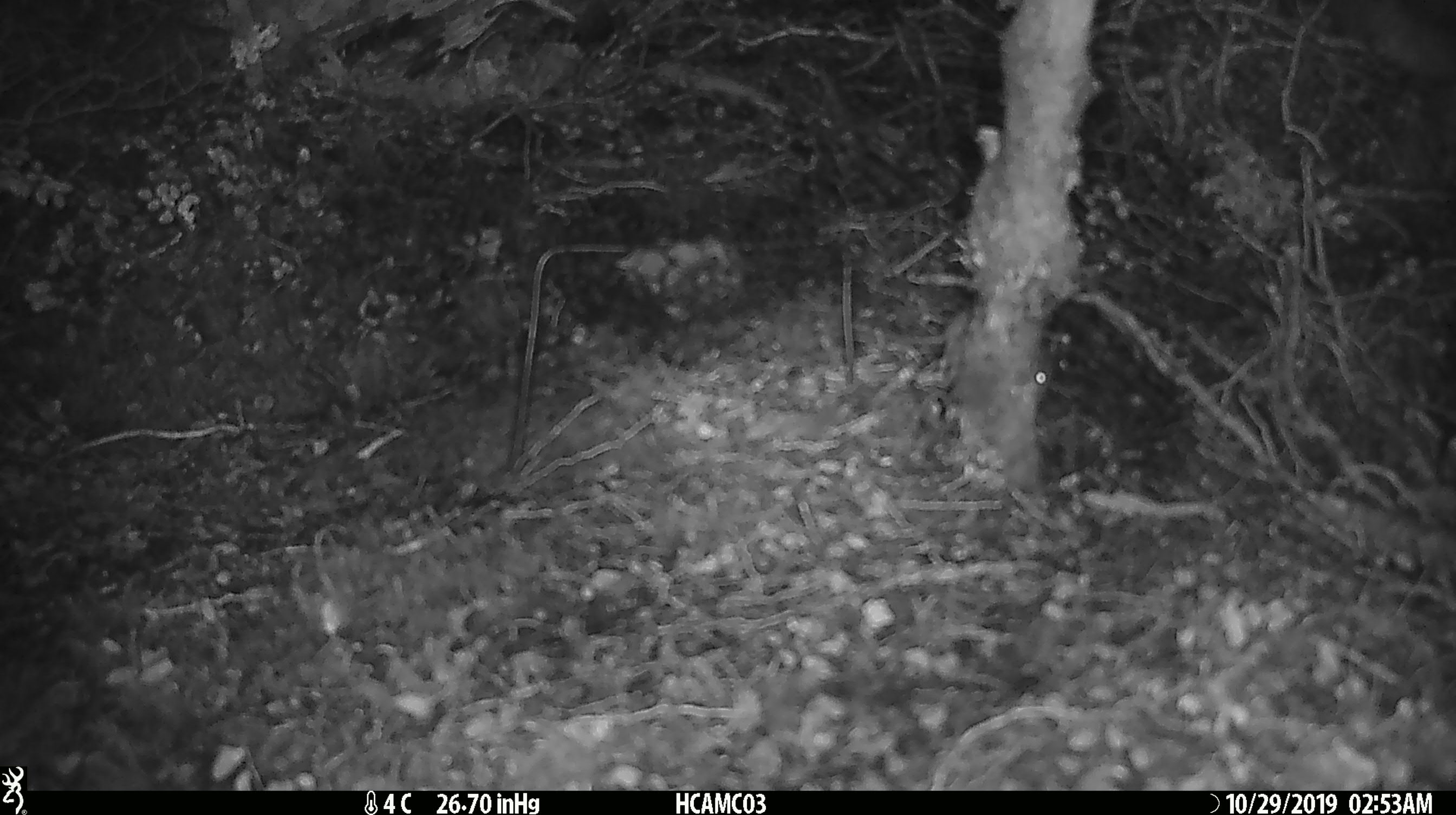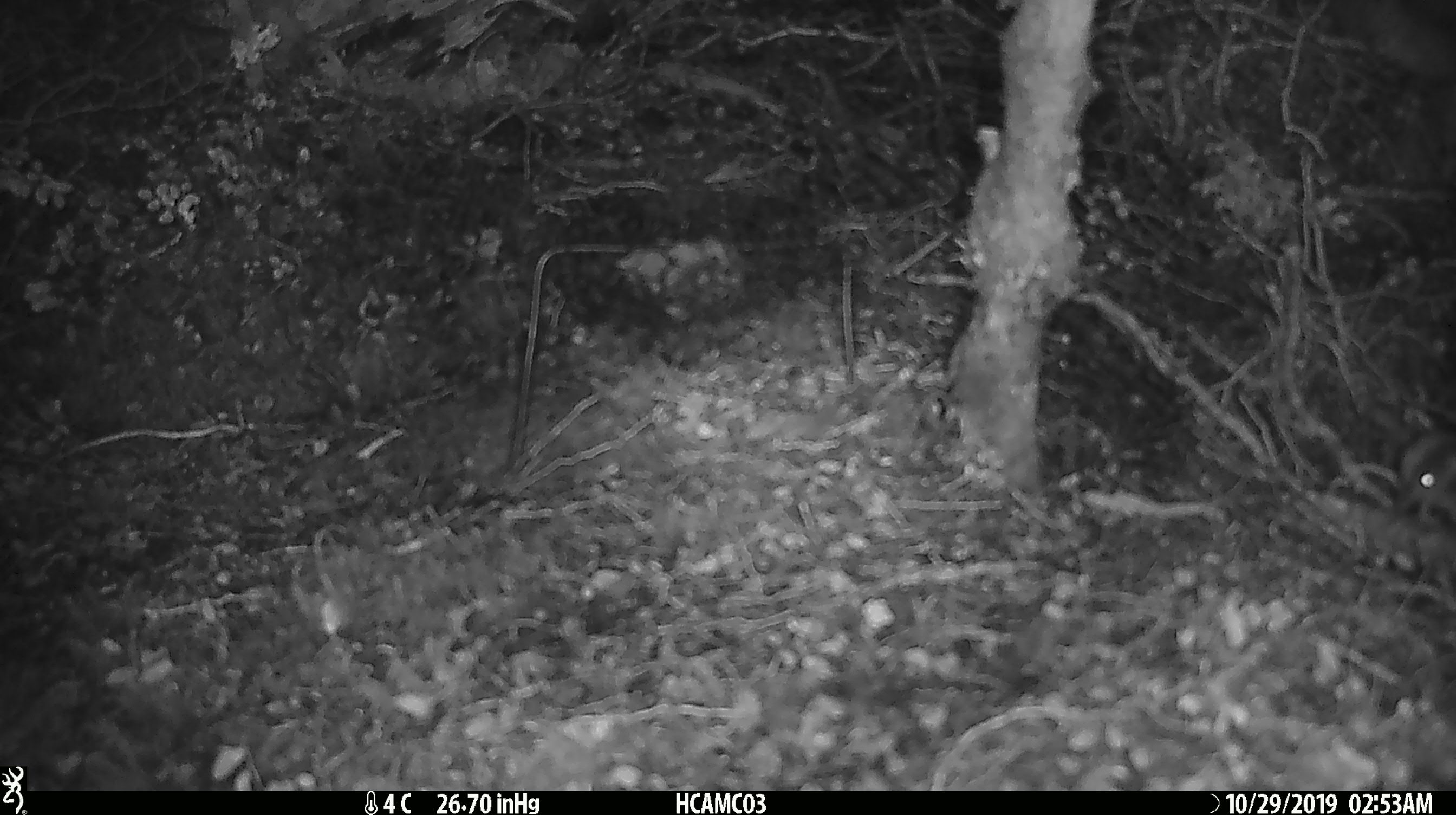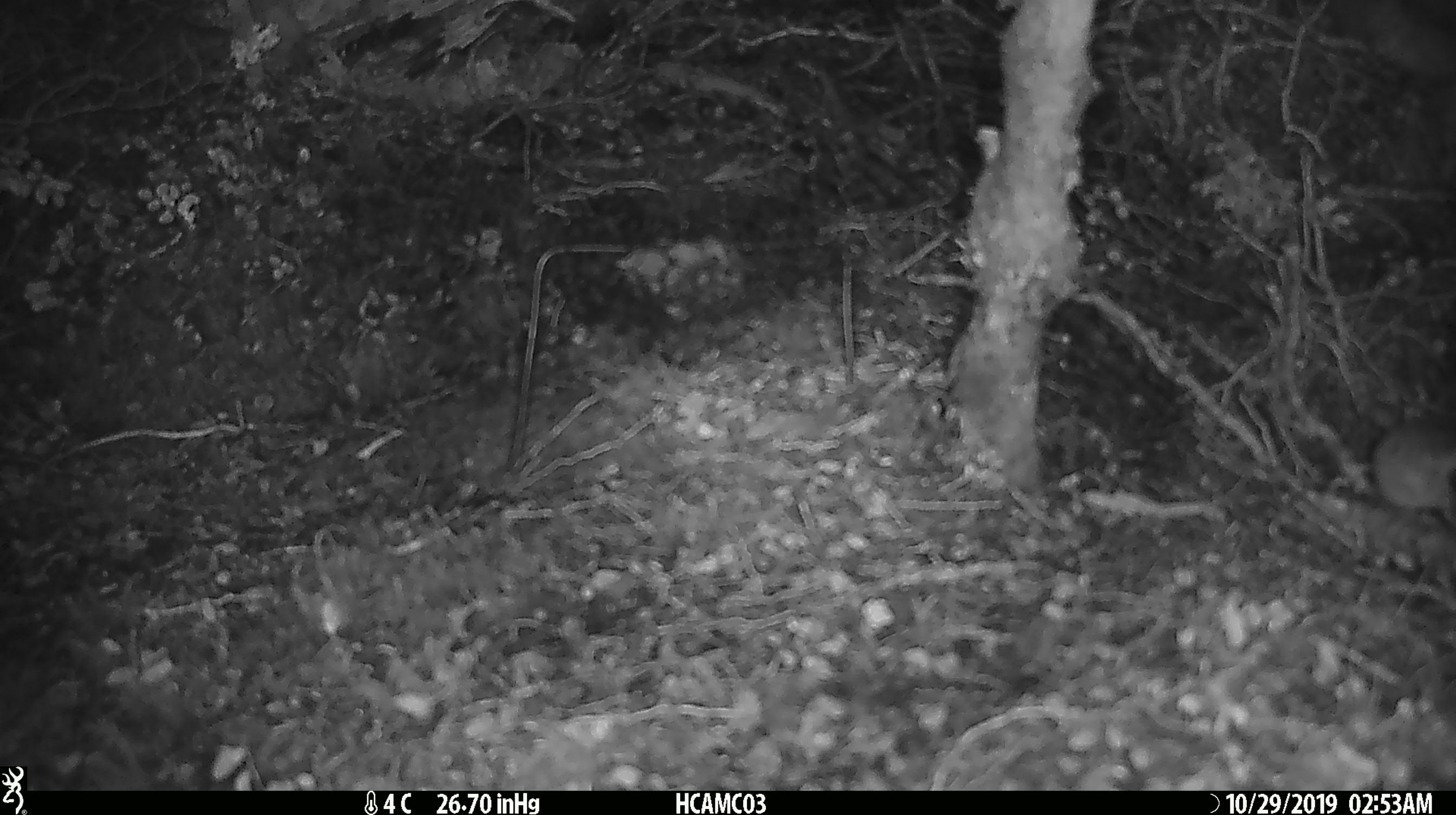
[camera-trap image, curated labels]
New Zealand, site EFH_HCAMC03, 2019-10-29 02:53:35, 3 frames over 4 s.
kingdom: Animalia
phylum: Chordata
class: Mammalia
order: Rodentia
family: Muridae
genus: Mus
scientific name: Mus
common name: mouse